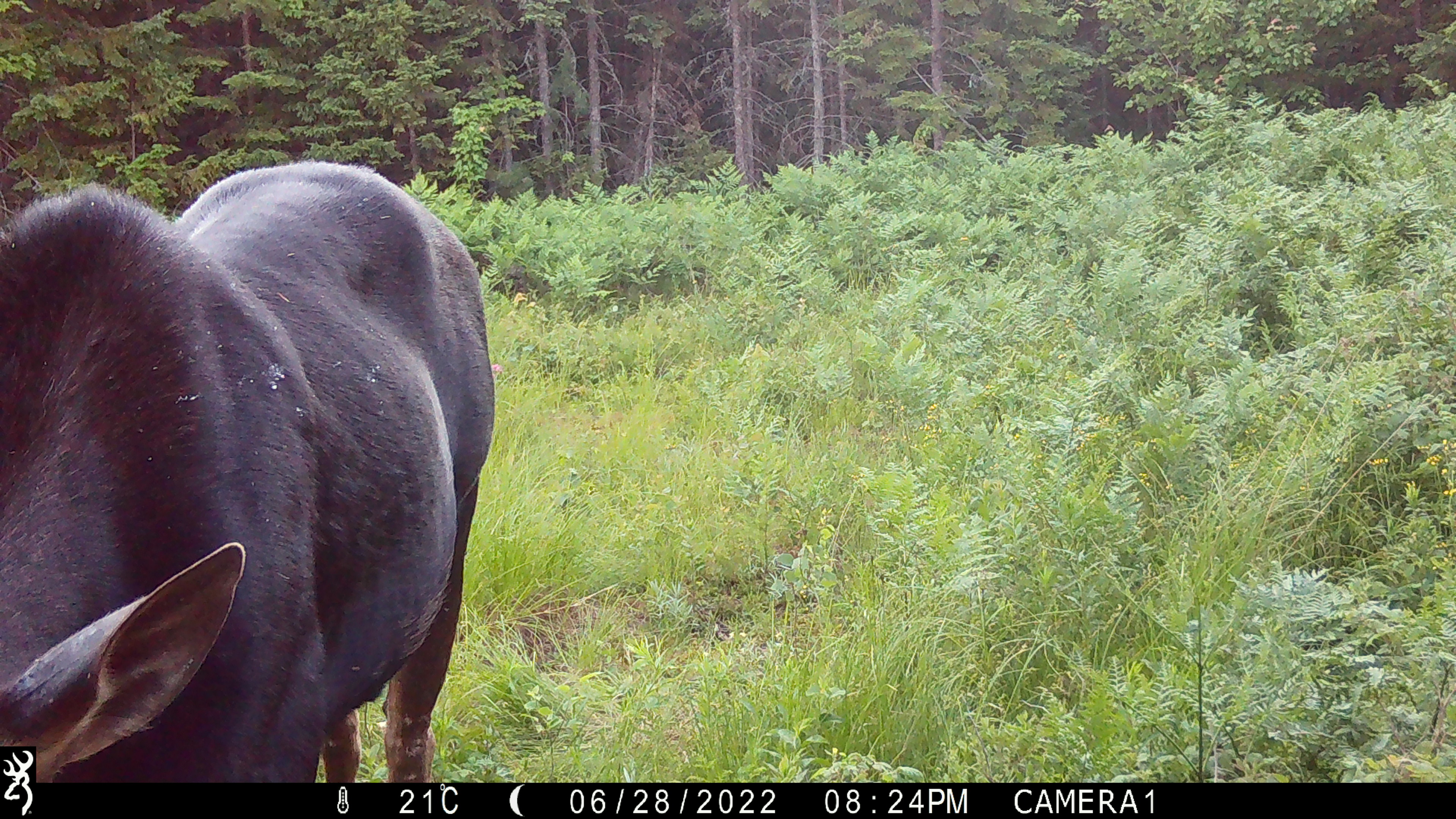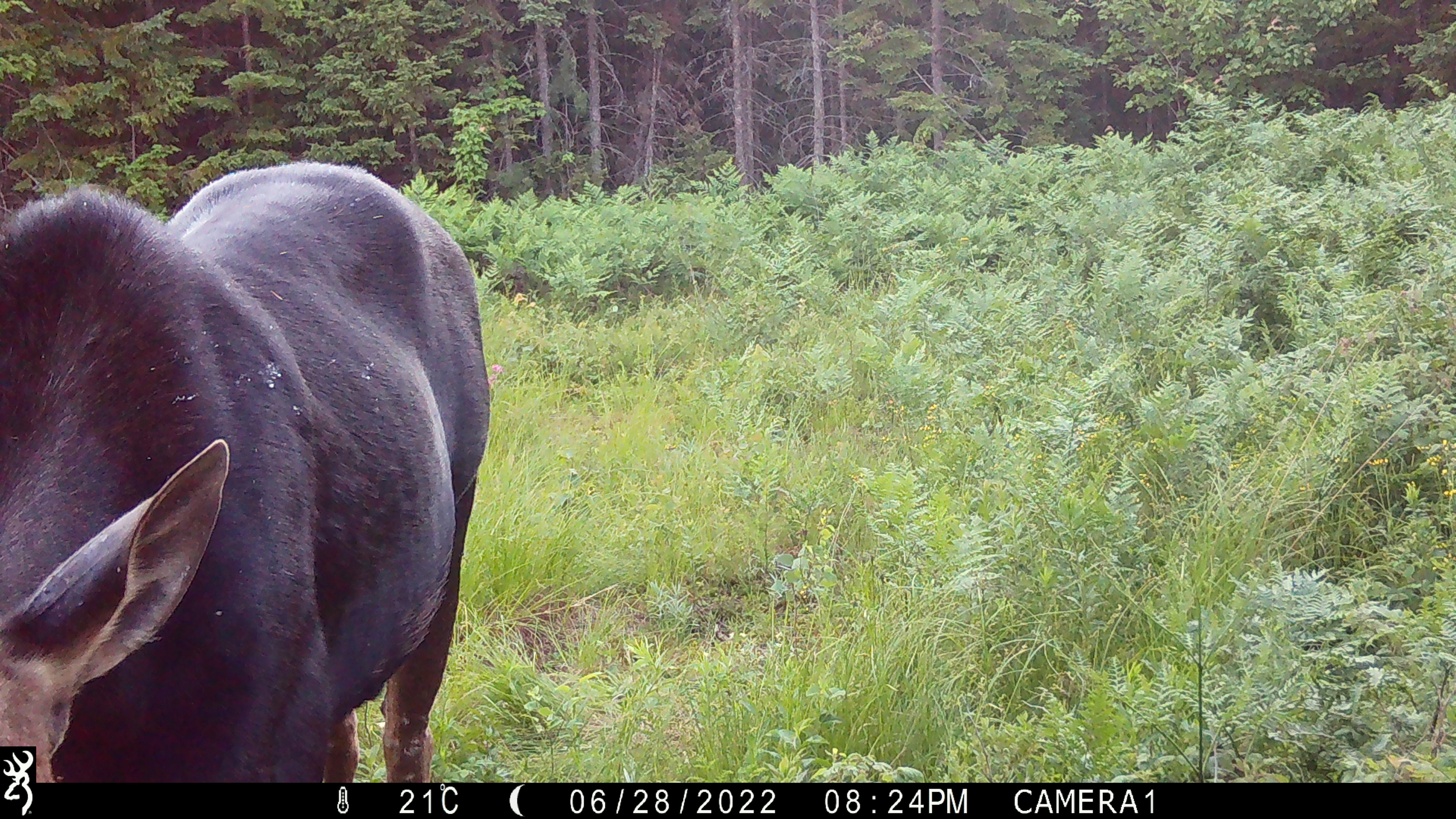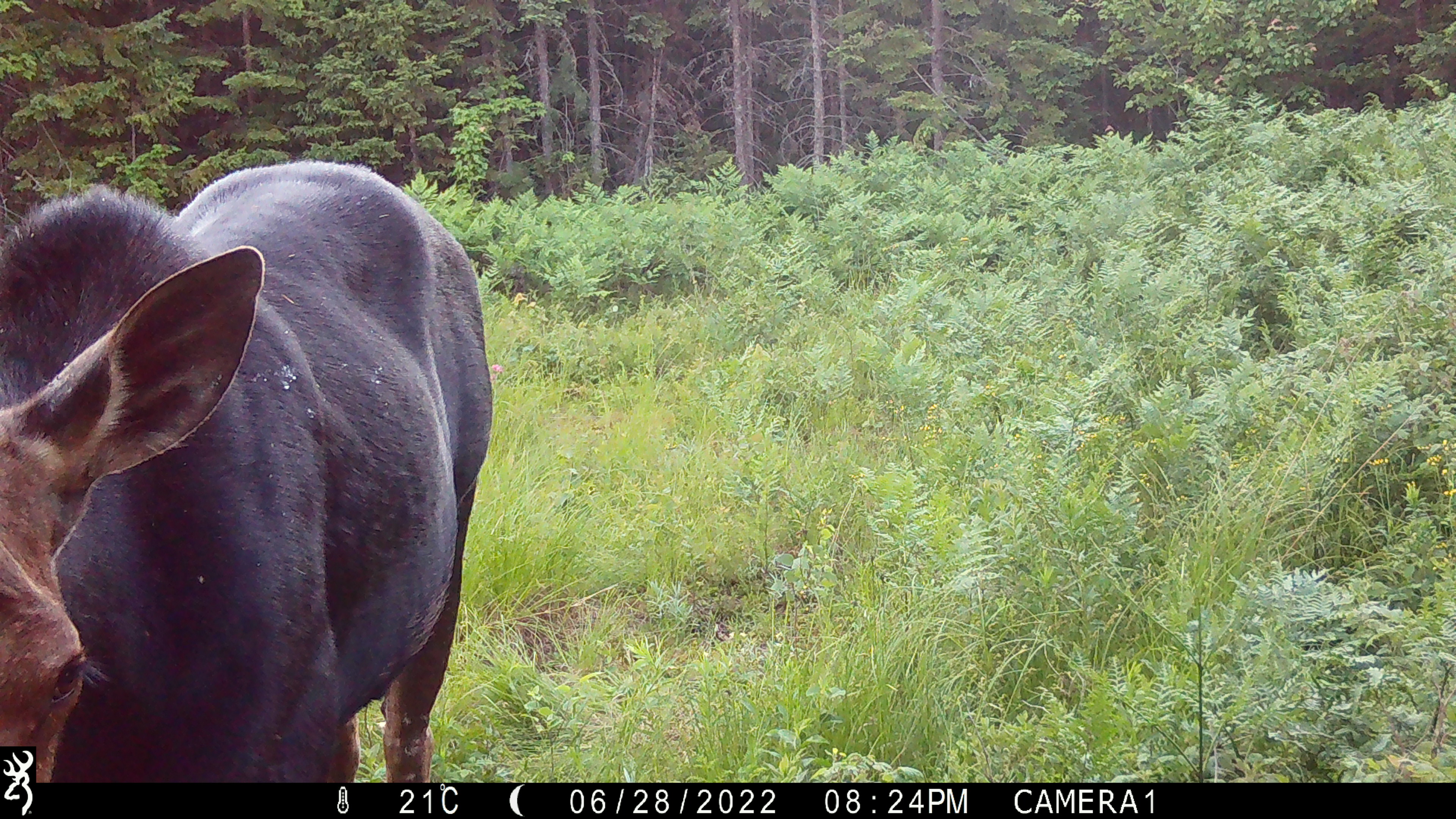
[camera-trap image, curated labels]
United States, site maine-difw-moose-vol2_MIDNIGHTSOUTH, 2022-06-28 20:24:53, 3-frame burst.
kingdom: Animalia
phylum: Chordata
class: Mammalia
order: Artiodactyla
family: Cervidae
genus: Alces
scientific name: Alces alces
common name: moose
Moose (Alces alces).